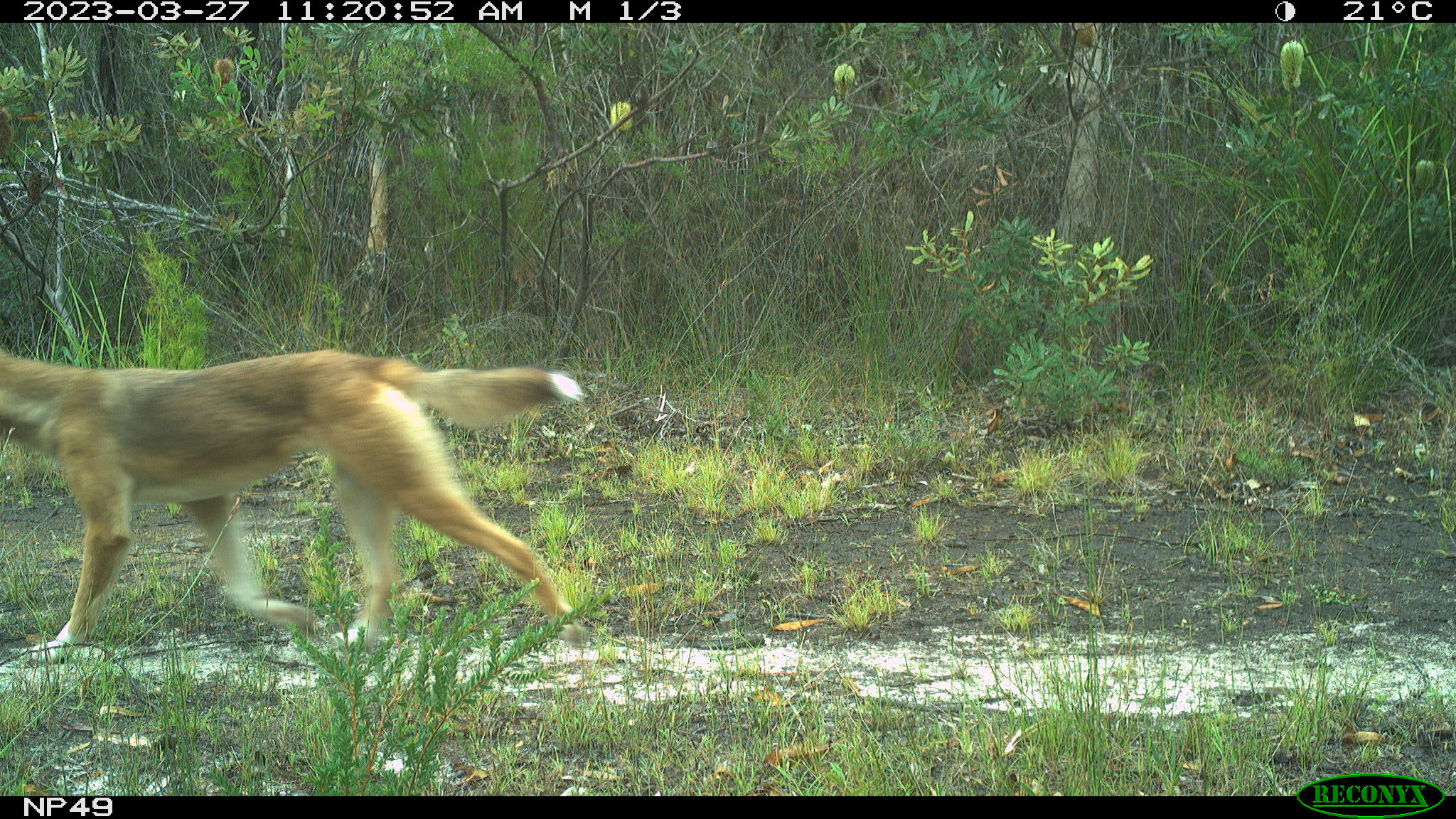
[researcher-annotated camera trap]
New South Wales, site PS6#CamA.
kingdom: Animalia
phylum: Chordata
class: Mammalia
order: Carnivora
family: Canidae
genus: Canis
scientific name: Canis familiaris dingo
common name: dingo